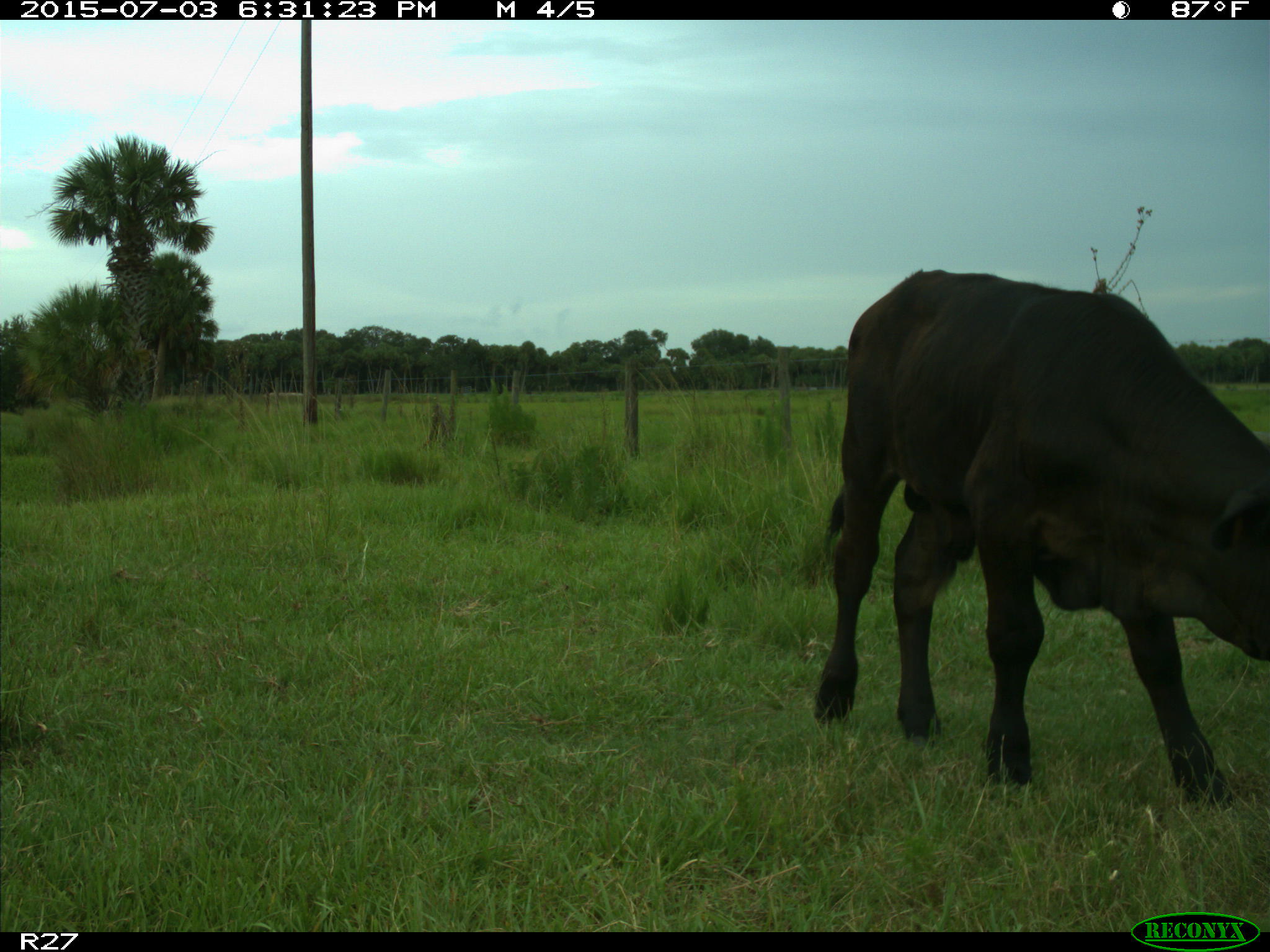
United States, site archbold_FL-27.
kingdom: Animalia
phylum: Chordata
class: Mammalia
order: Artiodactyla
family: Bovidae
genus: Bos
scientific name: Bos taurus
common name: domestic cow